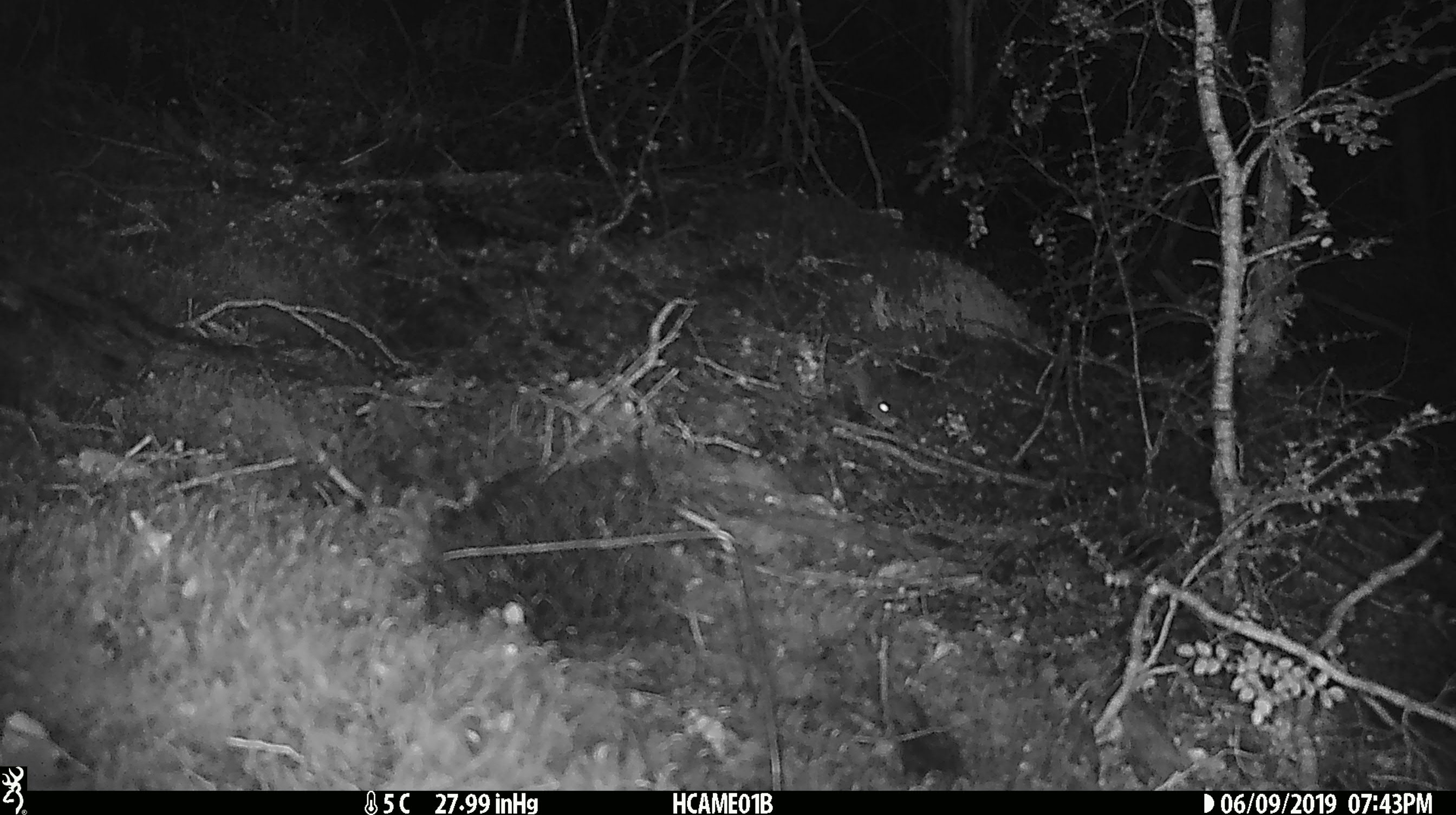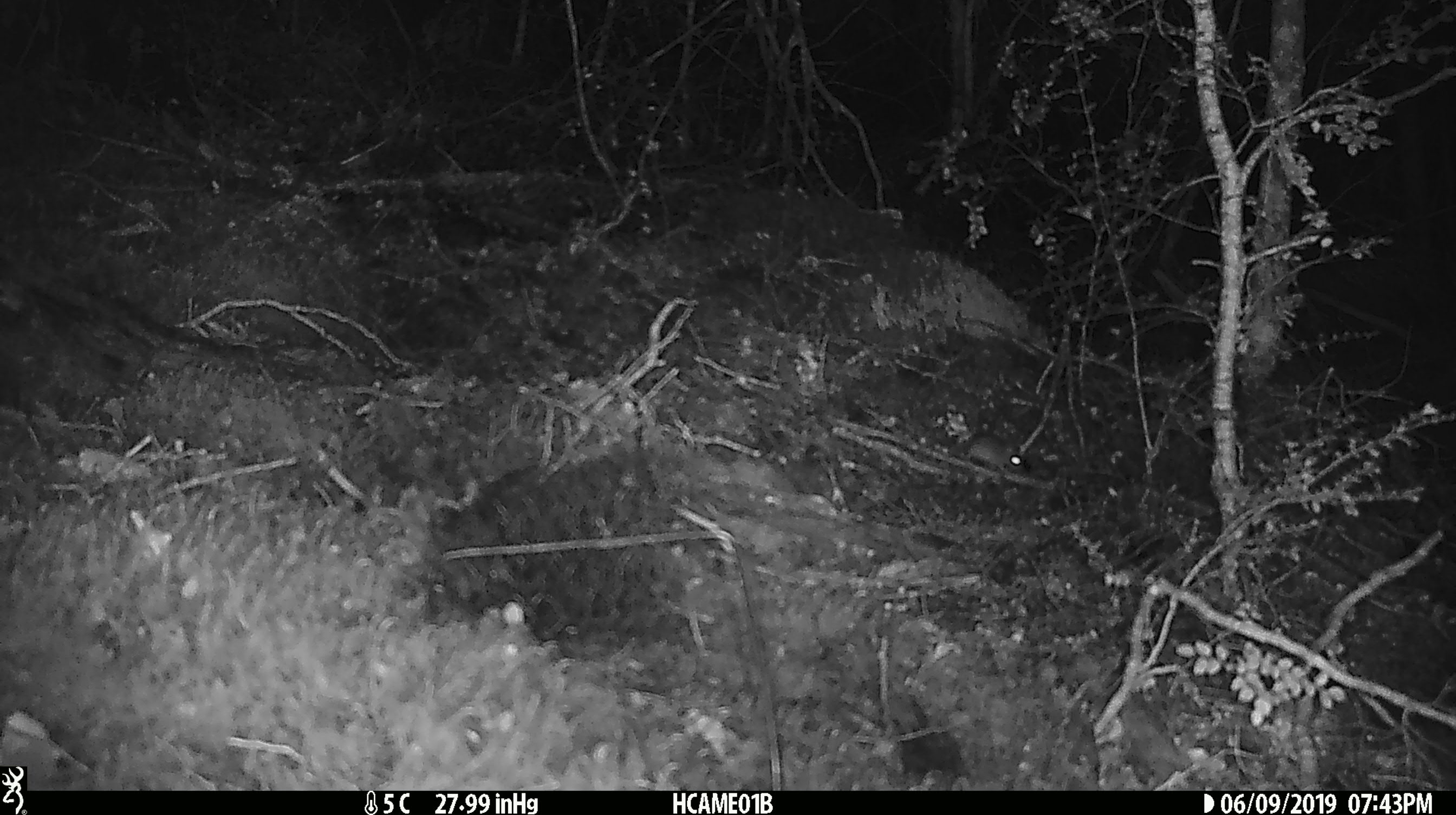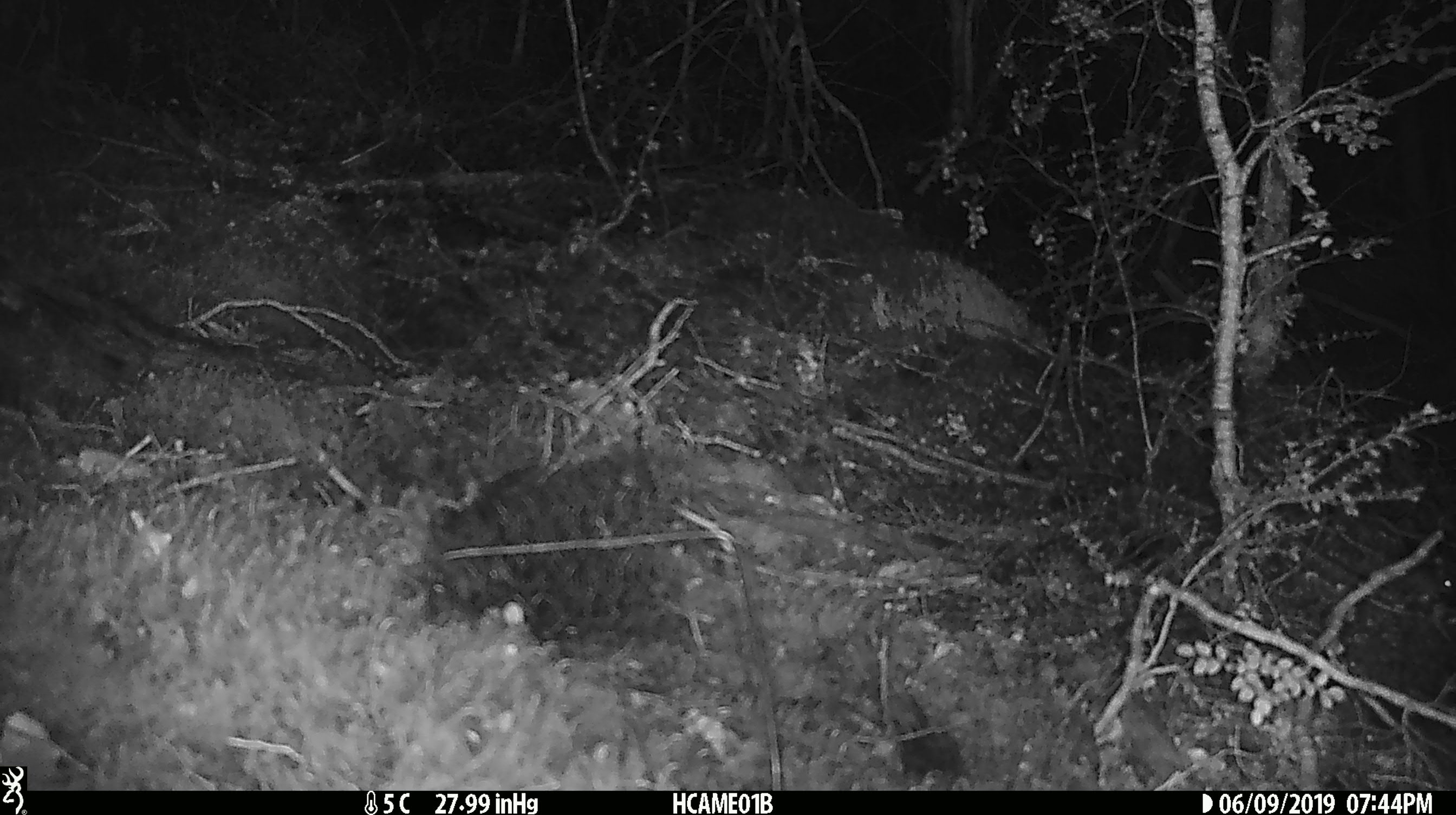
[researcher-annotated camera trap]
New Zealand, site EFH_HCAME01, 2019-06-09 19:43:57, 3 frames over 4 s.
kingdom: Animalia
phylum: Chordata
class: Mammalia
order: Rodentia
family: Muridae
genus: Mus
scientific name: Mus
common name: mouse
Mouse (Mus).